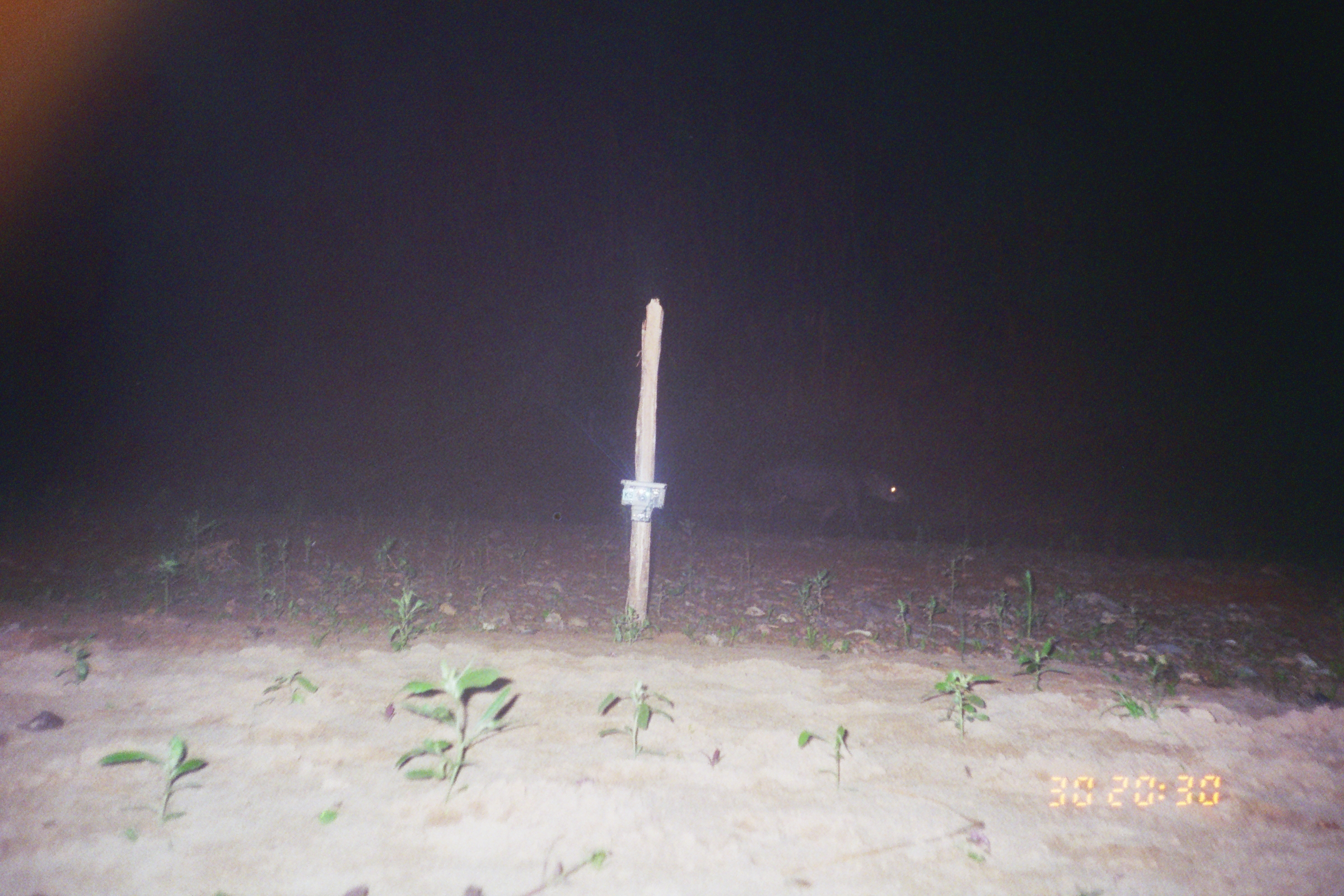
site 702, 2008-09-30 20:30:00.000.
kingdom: Animalia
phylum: Chordata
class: Mammalia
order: Perissodactyla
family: Tapiridae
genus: Tapirus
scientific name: Tapirus terrestris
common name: south american tapir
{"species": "Tapirus terrestris (south american tapir)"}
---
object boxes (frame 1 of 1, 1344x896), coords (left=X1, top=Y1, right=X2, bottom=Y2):
tapirus terrestris: (left=751, top=453, right=913, bottom=544)